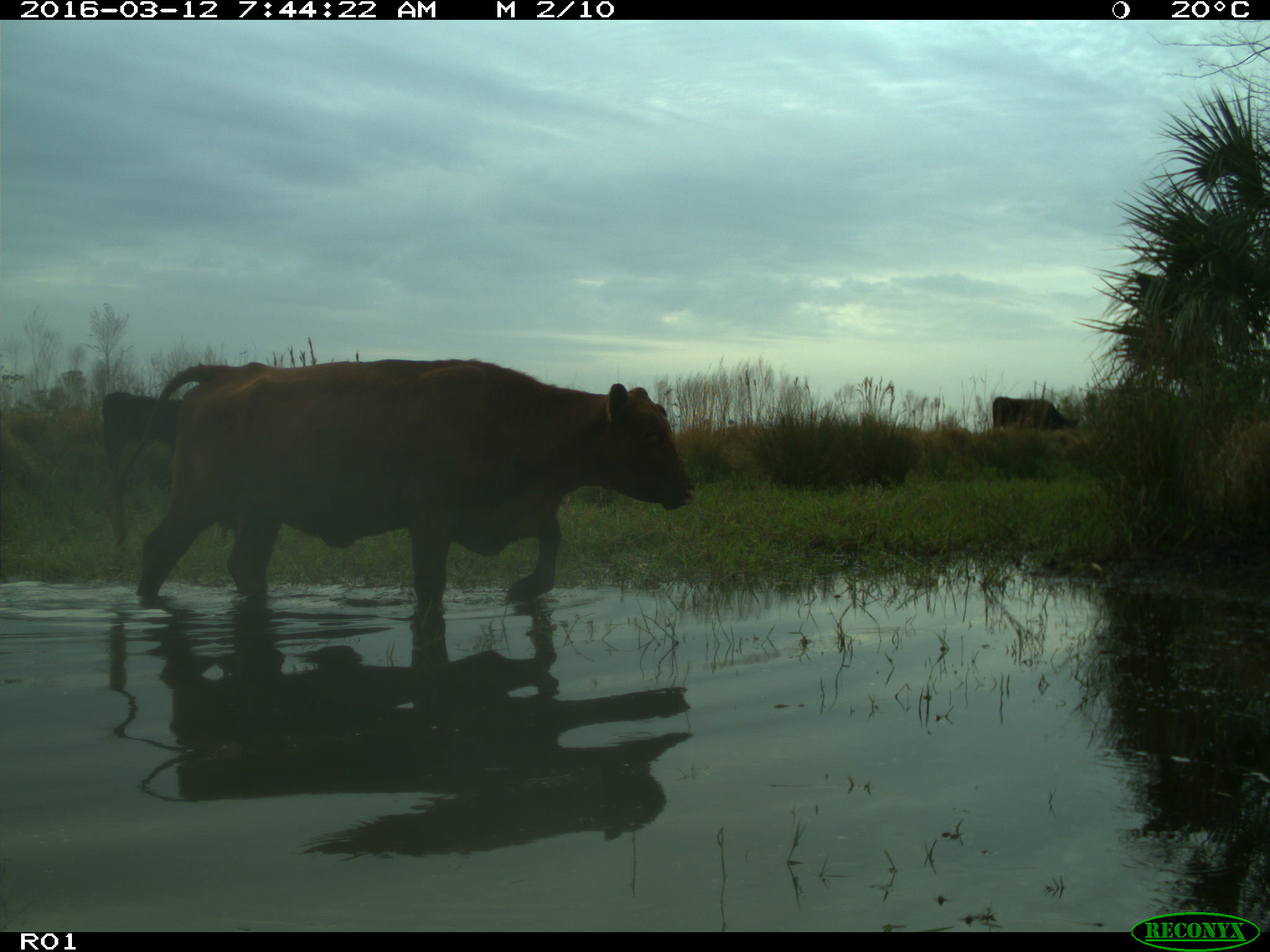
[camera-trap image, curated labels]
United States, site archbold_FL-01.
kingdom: Animalia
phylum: Chordata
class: Mammalia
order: Artiodactyla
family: Bovidae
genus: Bos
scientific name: Bos taurus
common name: domestic cow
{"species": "Bos taurus (domestic cow)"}